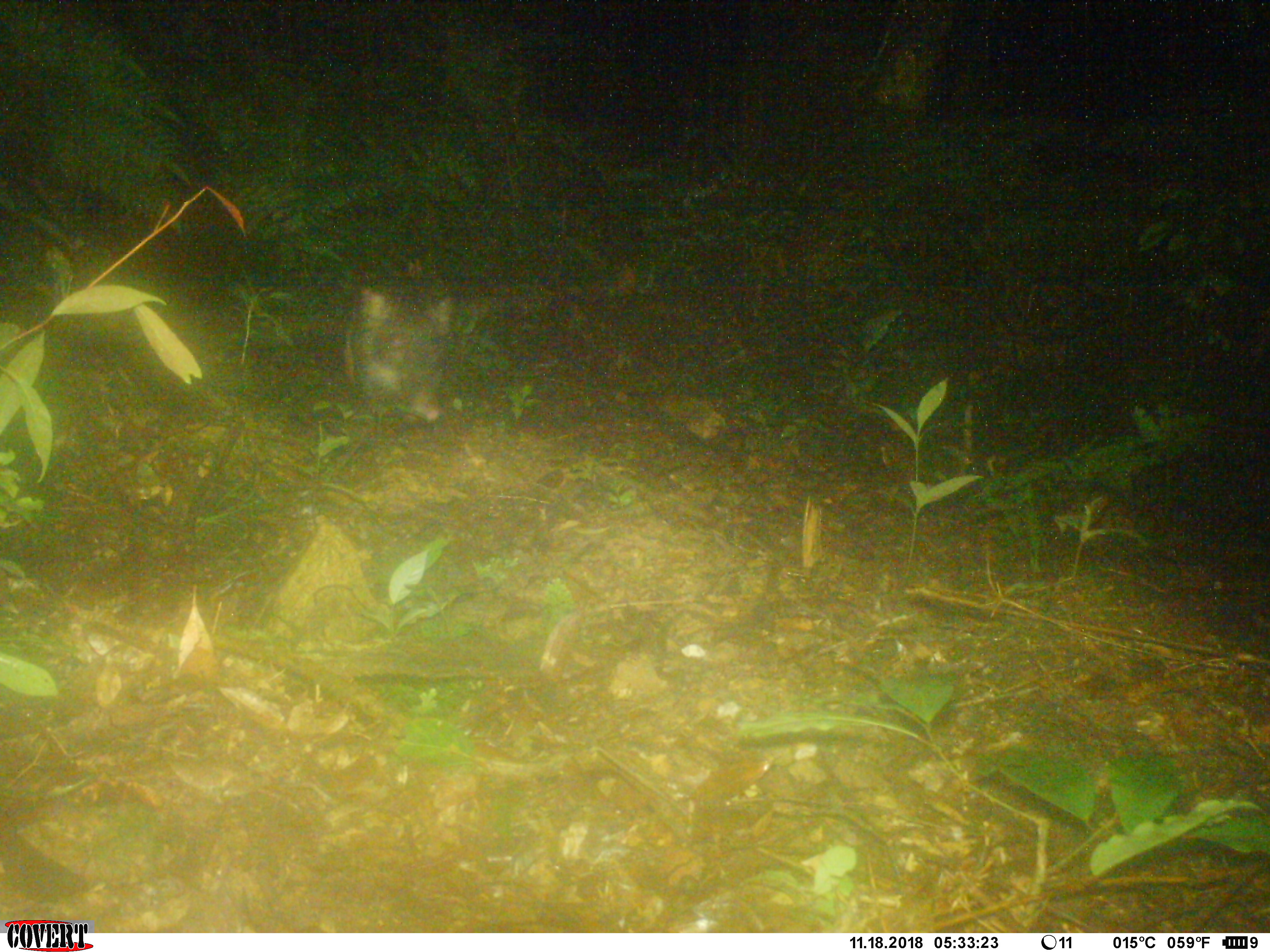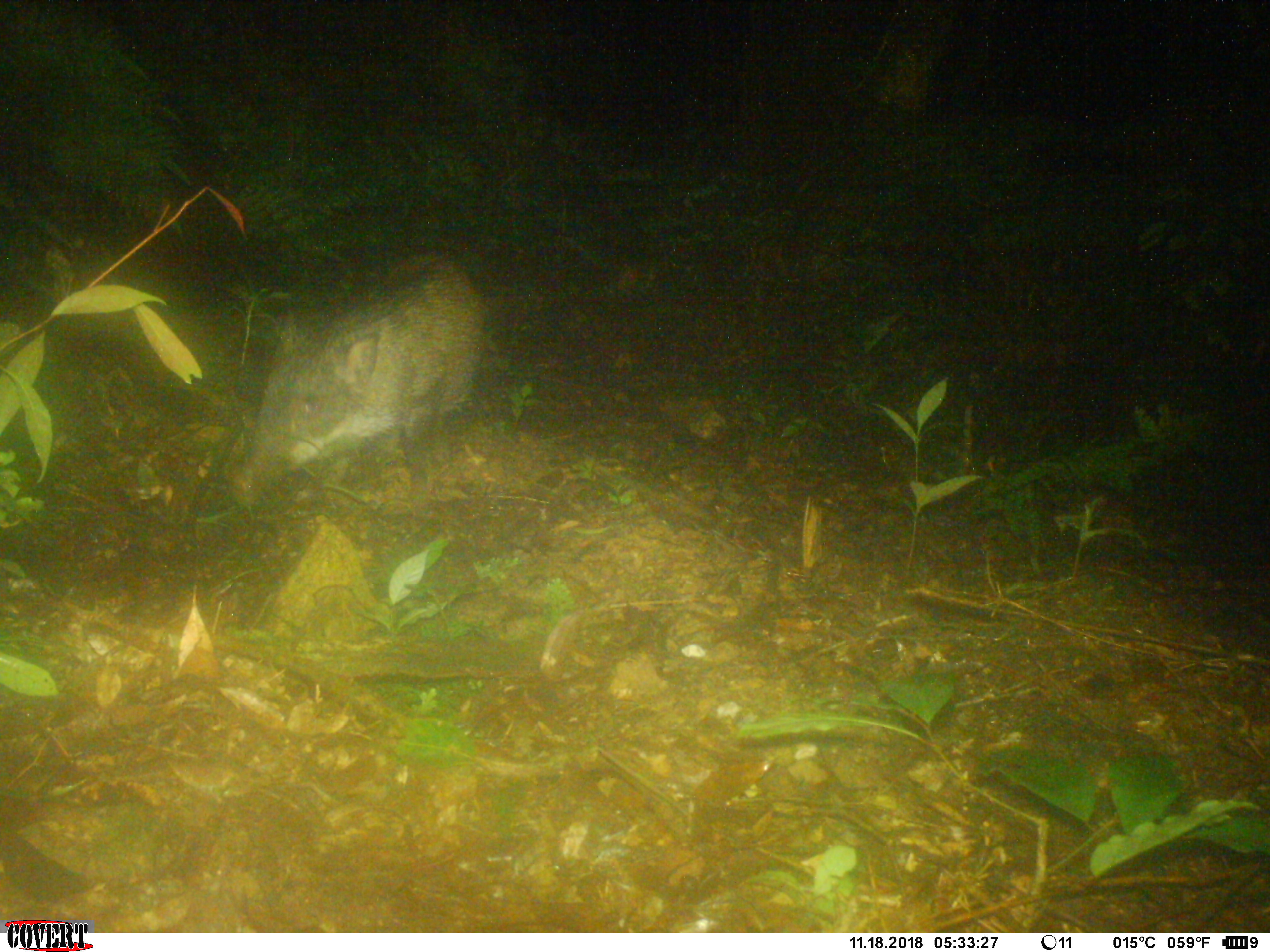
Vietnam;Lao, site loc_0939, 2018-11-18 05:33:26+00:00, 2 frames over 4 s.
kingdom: Animalia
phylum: Chordata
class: Mammalia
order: Artiodactyla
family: Suidae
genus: Sus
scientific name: Sus scrofa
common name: eurasian wild pig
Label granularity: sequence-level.